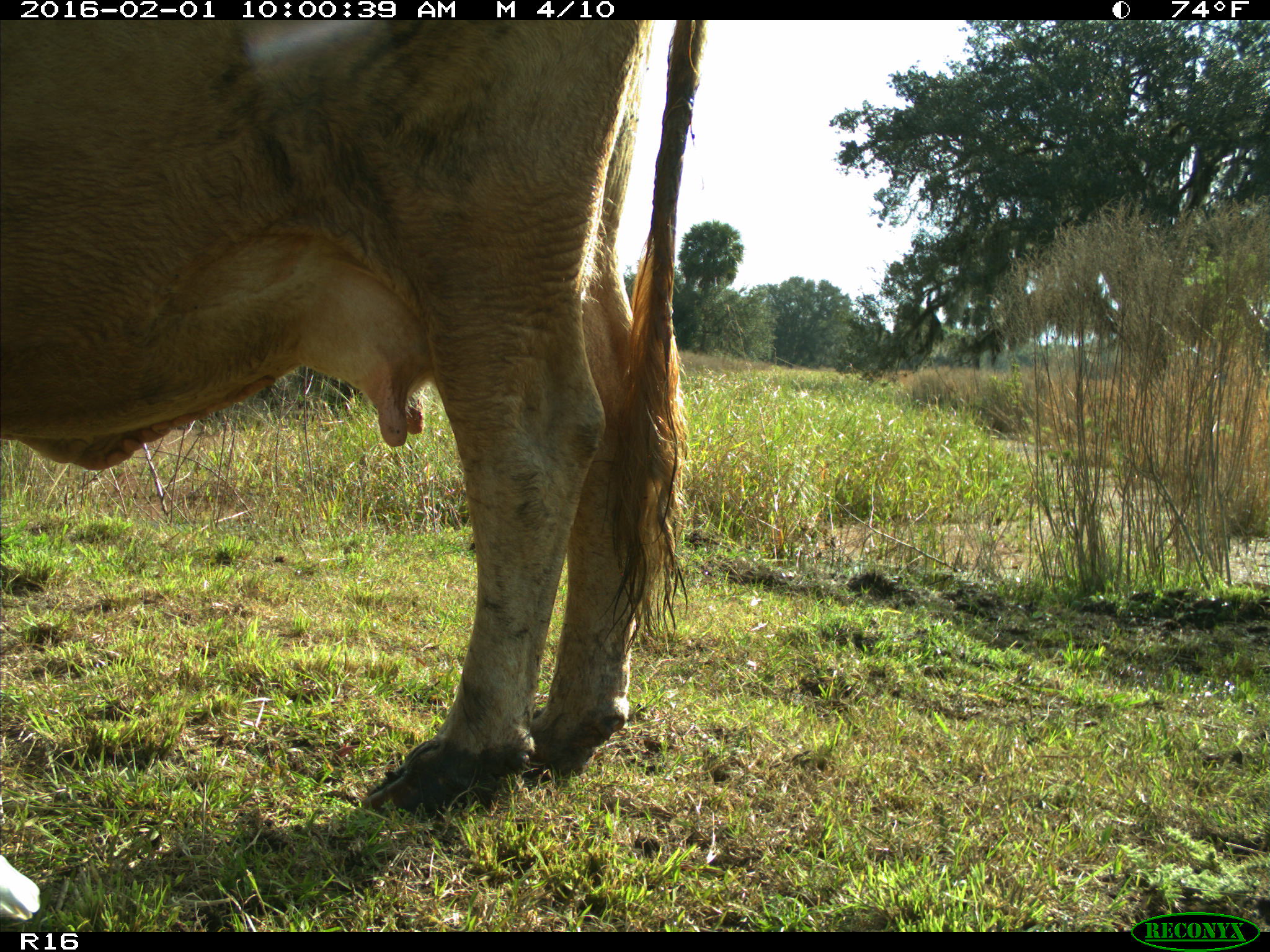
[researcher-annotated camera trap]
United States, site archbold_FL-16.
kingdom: Animalia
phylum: Chordata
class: Mammalia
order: Artiodactyla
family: Bovidae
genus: Bos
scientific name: Bos taurus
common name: domestic cow